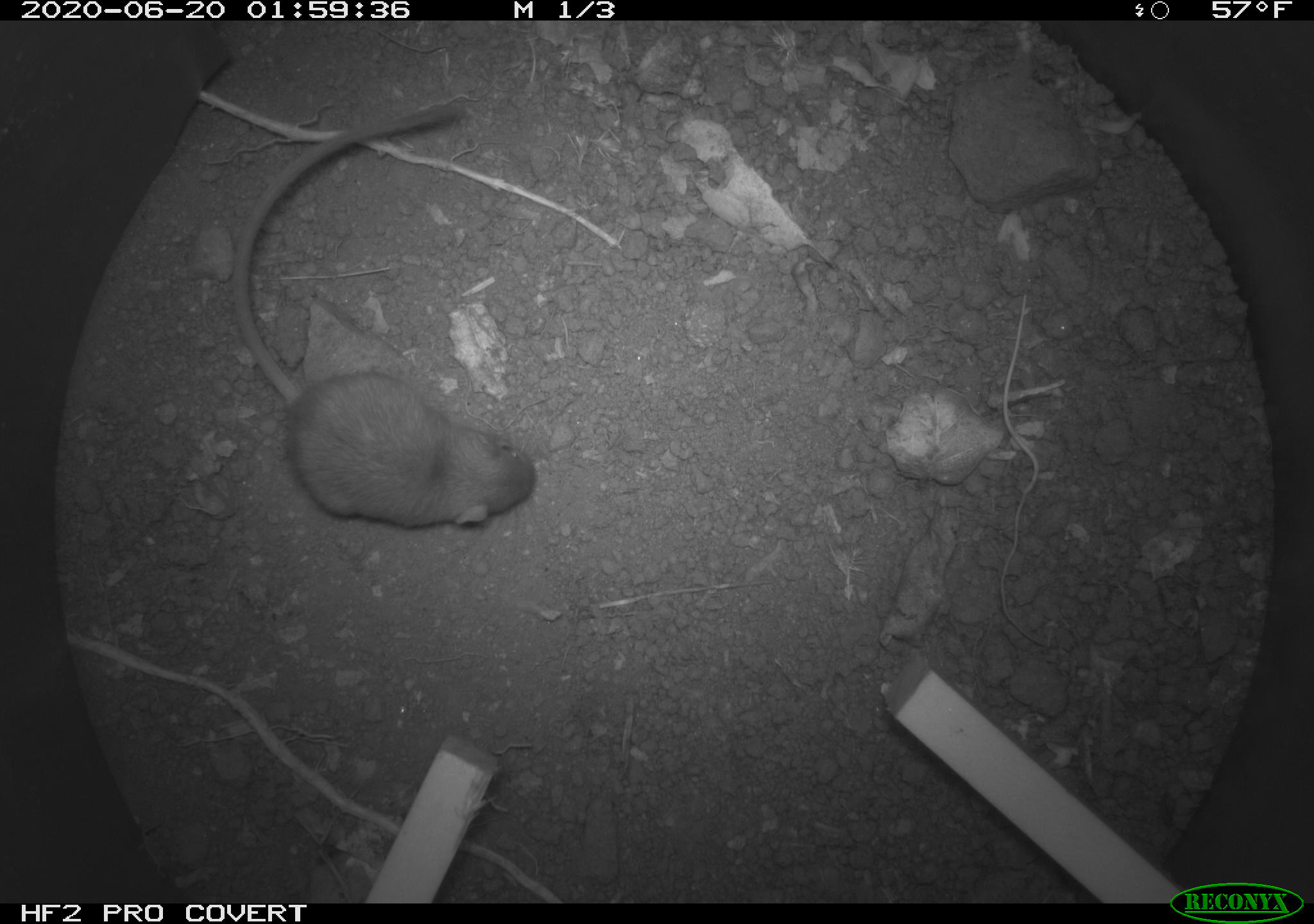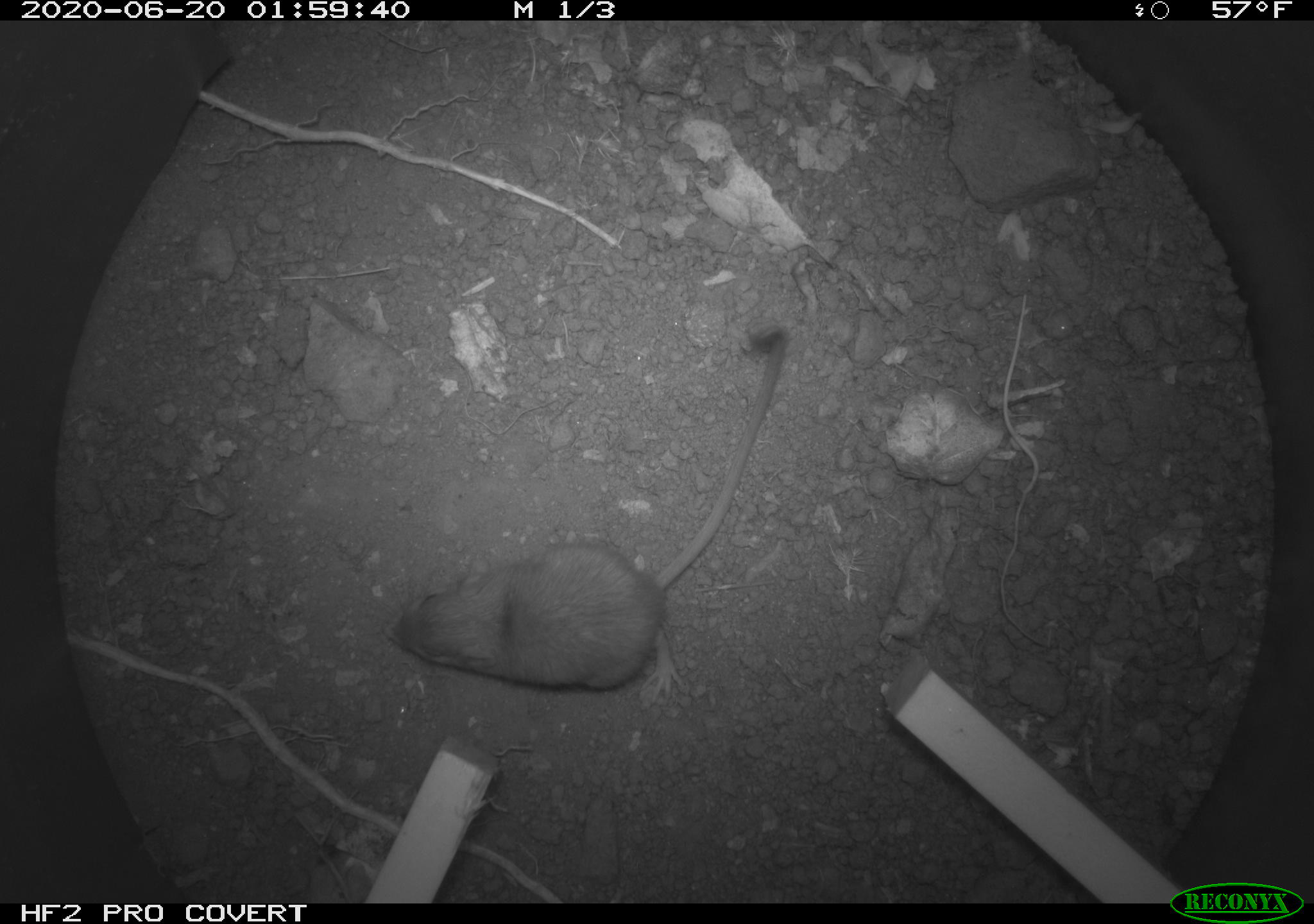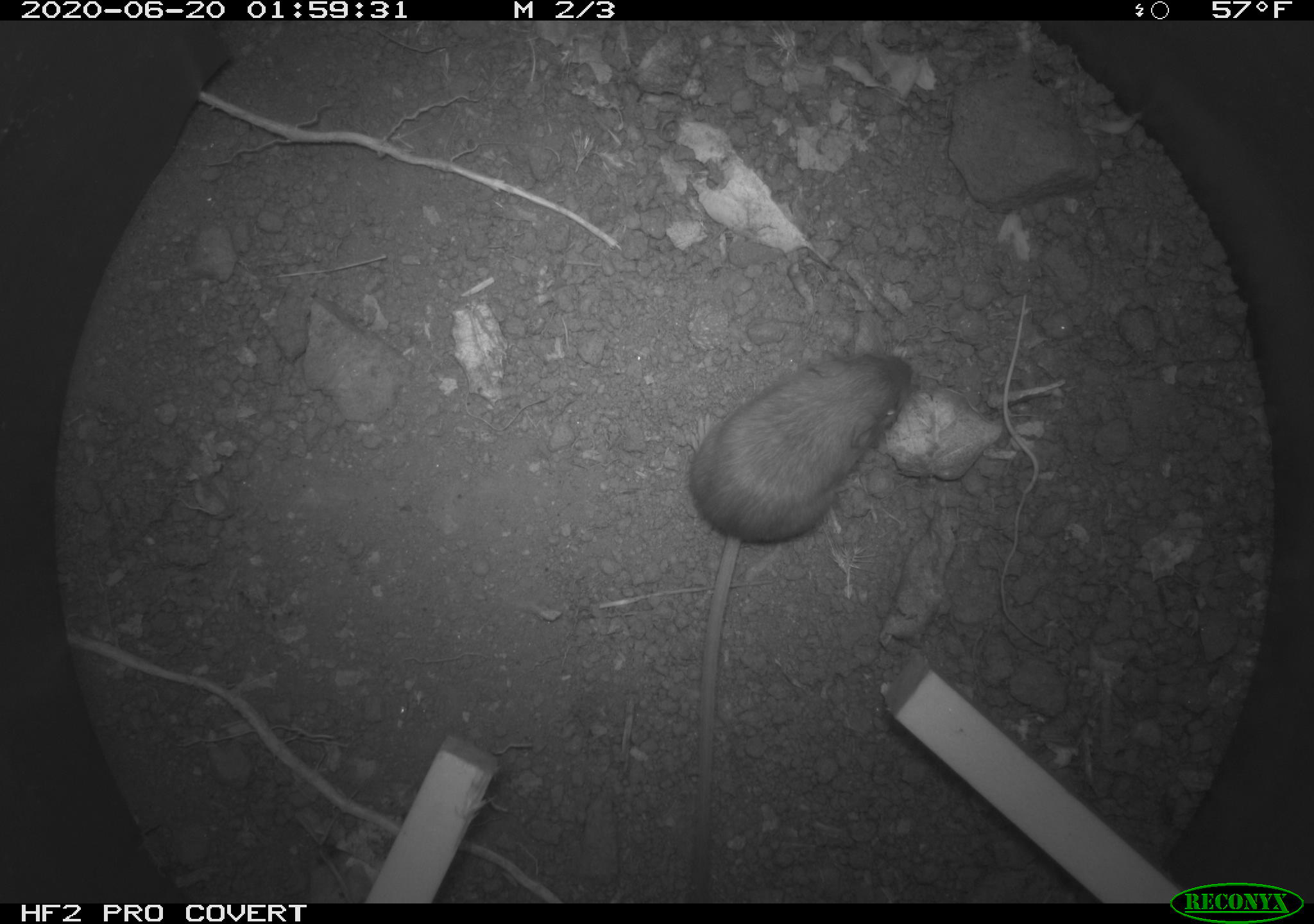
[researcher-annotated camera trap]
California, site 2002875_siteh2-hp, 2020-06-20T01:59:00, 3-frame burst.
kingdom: Animalia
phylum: Chordata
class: Mammalia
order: Rodentia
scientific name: Rodentia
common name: mouse species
Mouse species (Rodentia).